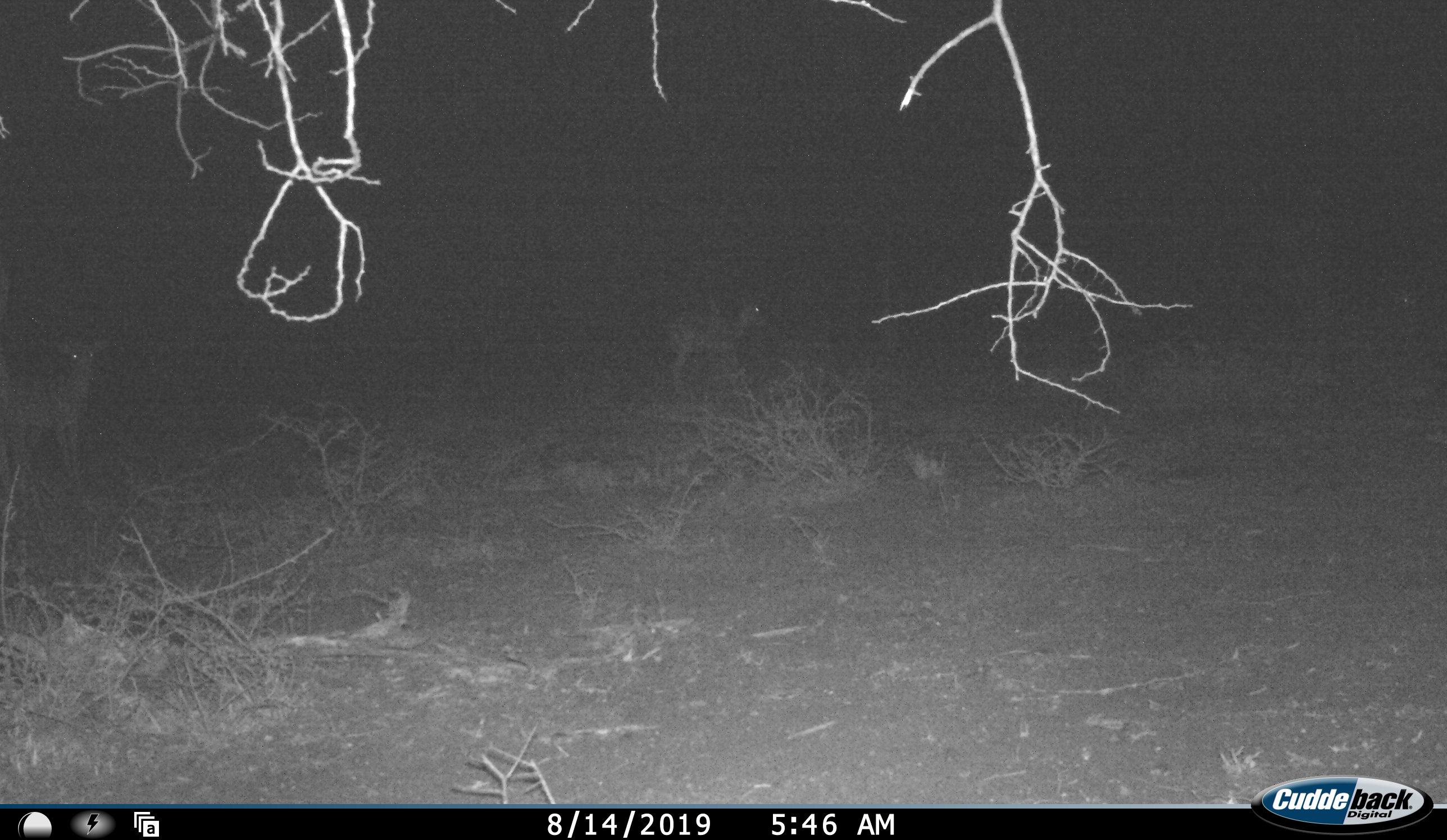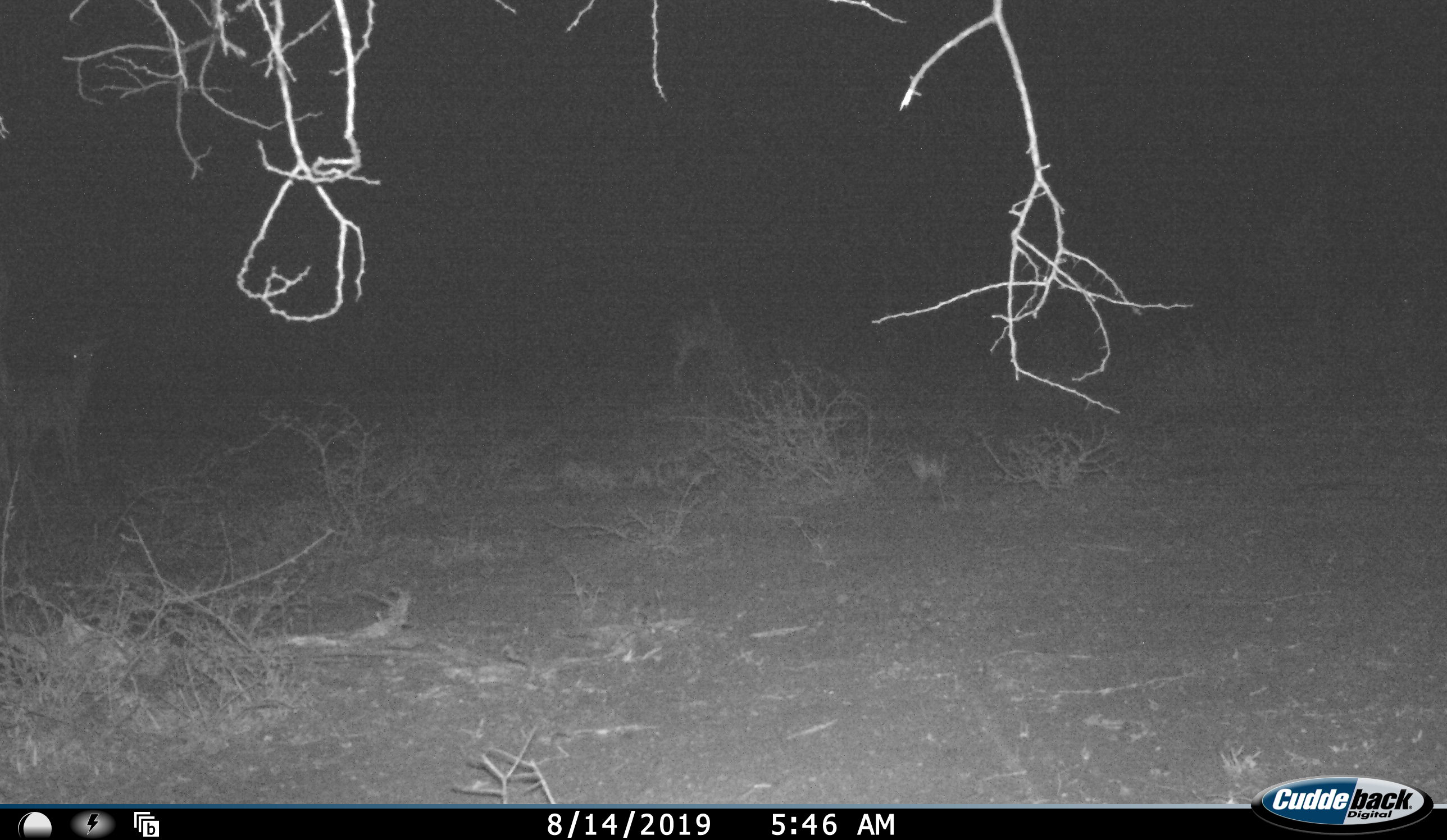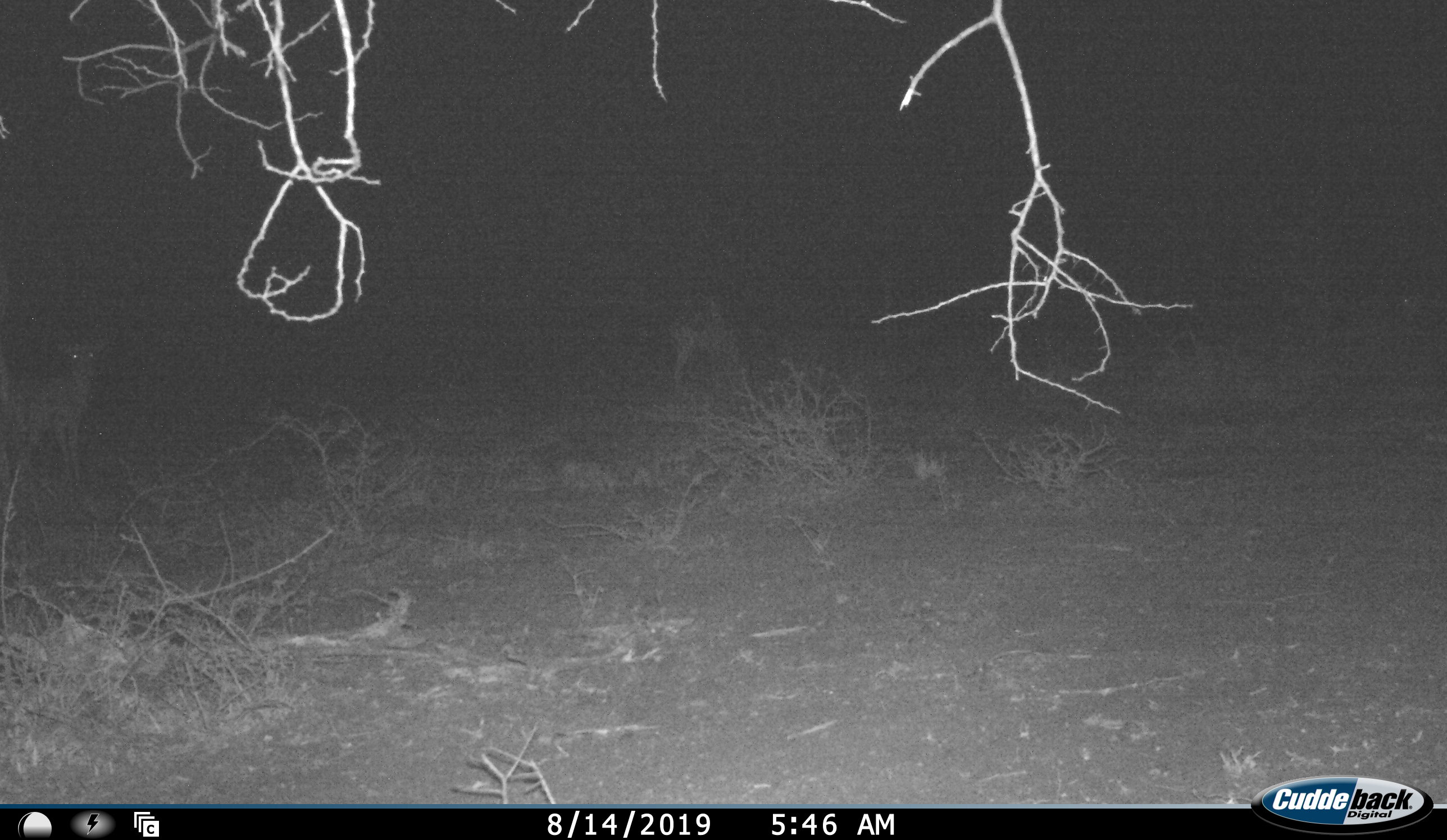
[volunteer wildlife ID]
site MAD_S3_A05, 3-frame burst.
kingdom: Animalia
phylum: Chordata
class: Mammalia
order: Artiodactyla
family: Bovidae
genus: Aepyceros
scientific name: Aepyceros melampus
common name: impala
Impala (Aepyceros melampus), count 2. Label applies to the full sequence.